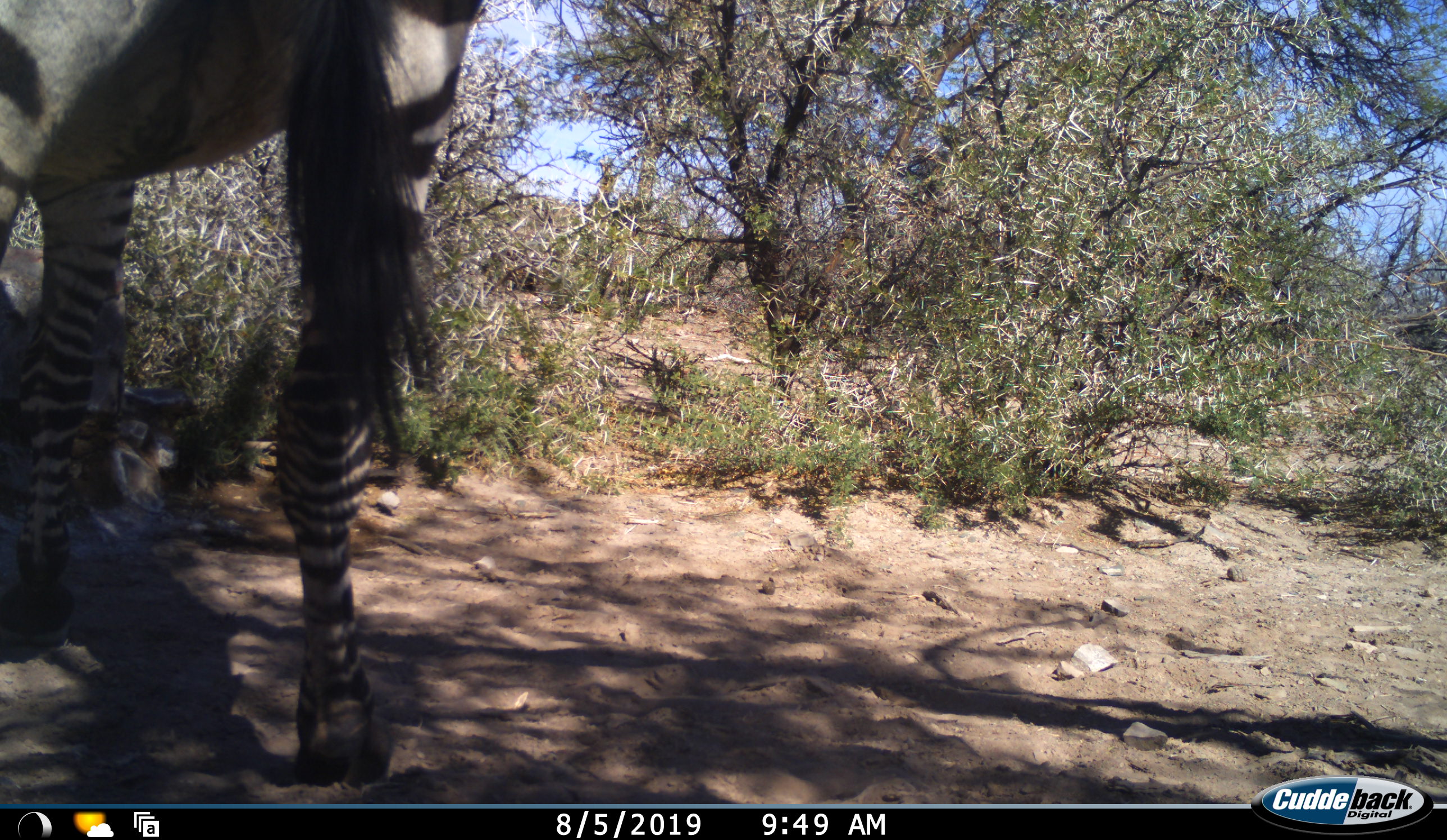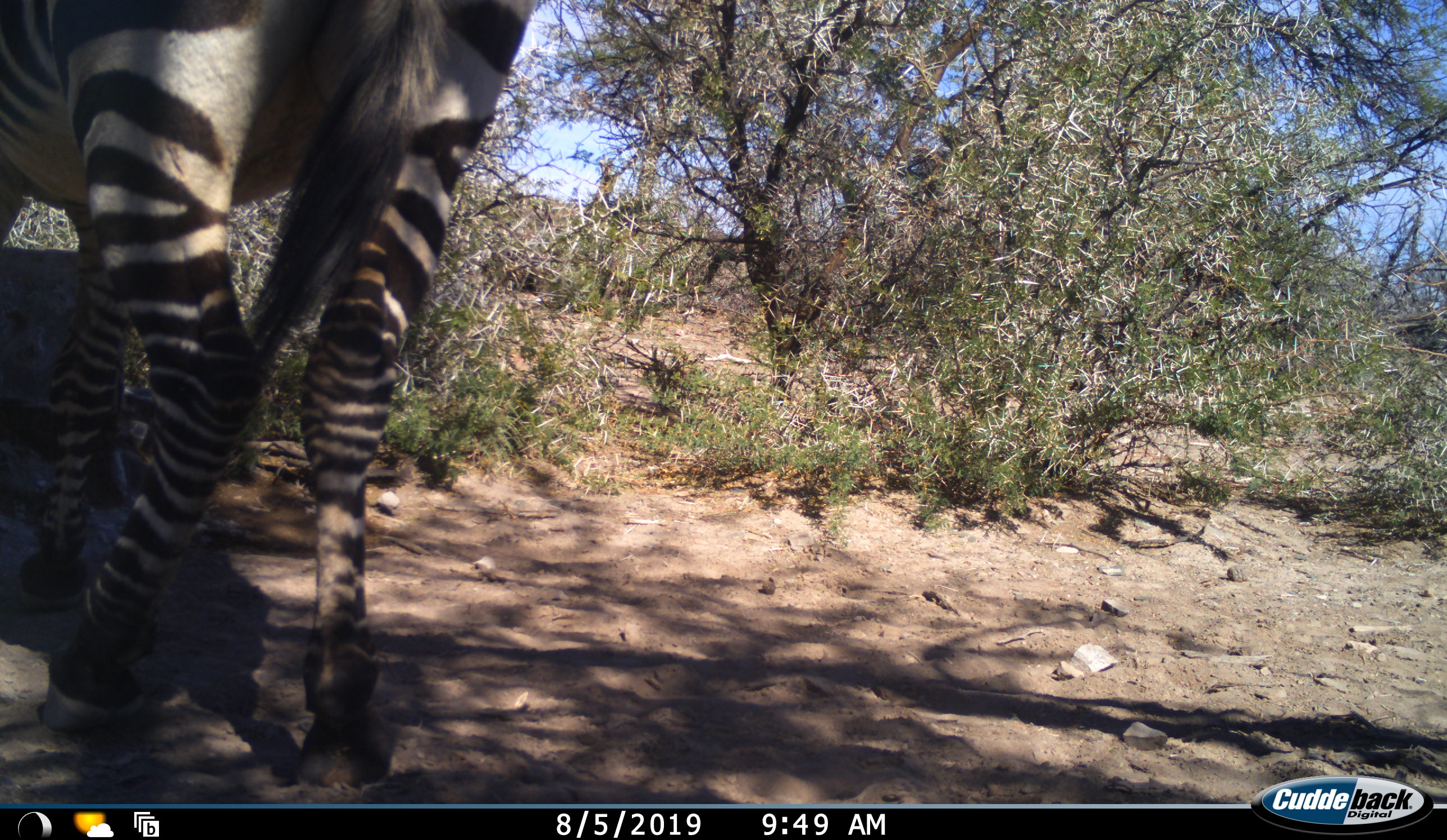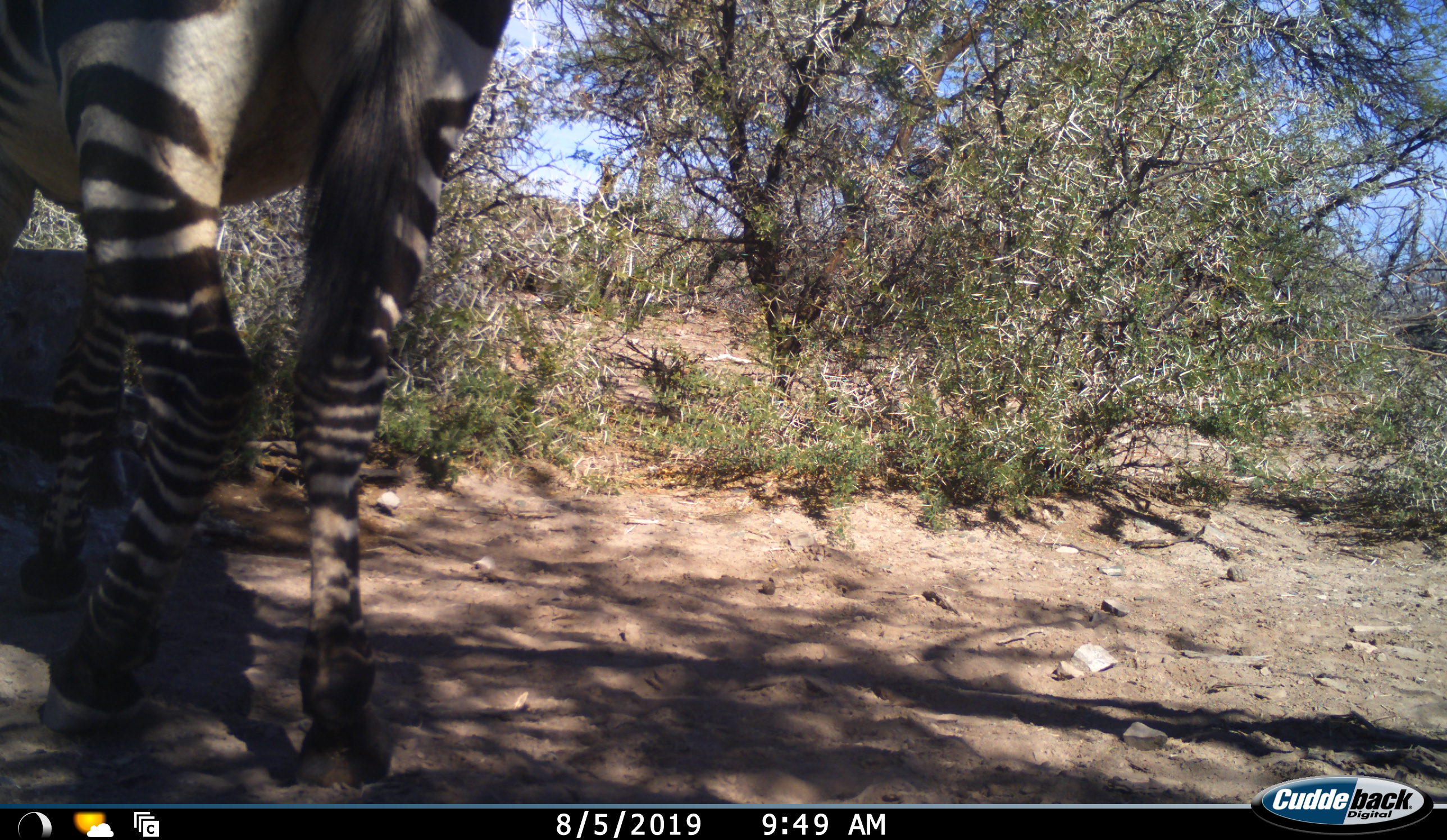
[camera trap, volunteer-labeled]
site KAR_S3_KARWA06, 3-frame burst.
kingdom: Animalia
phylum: Chordata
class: Mammalia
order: Perissodactyla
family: Equidae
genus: Equus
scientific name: Equus zebra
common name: mountain zebra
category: zebramountain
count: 1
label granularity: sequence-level